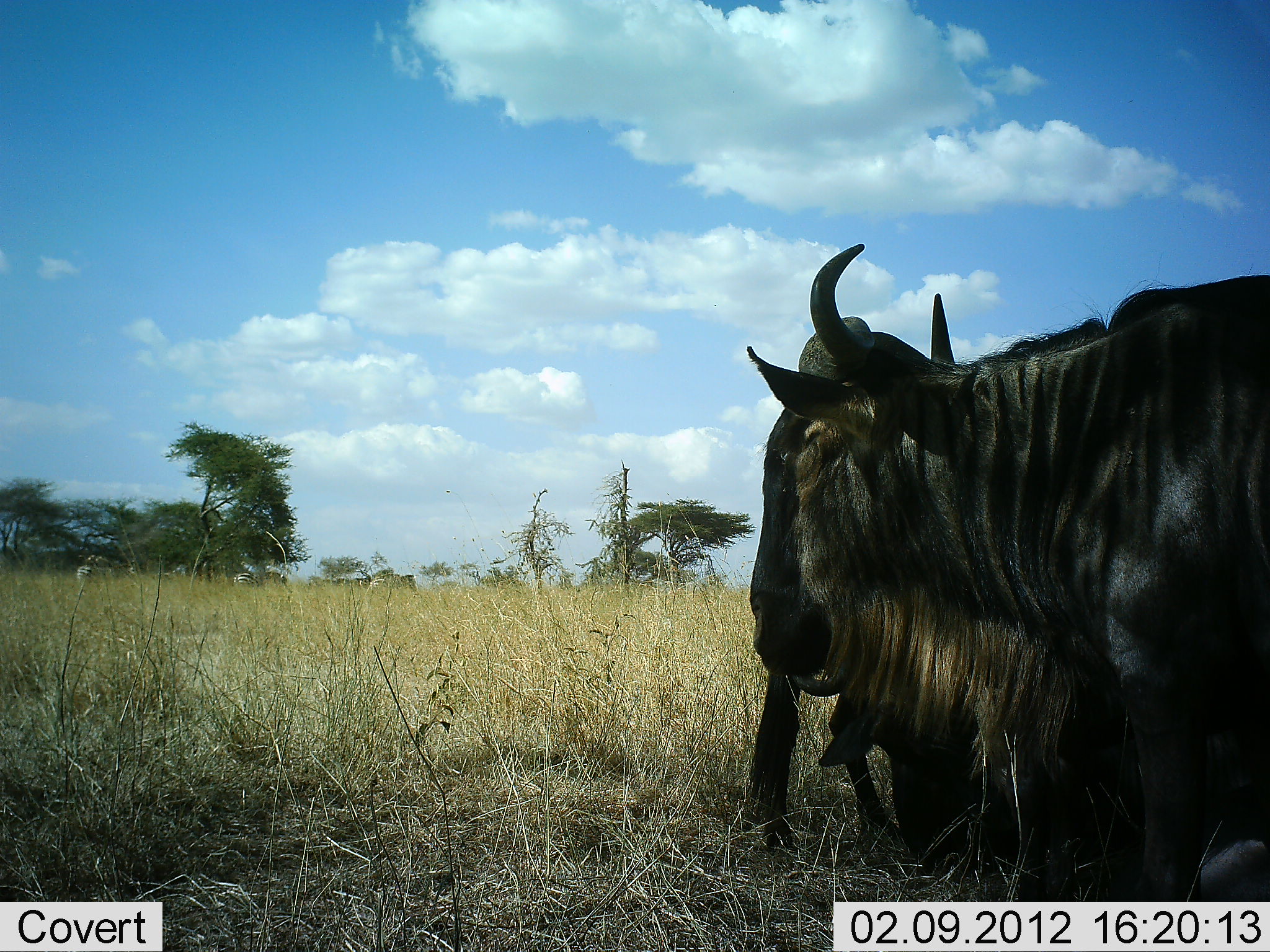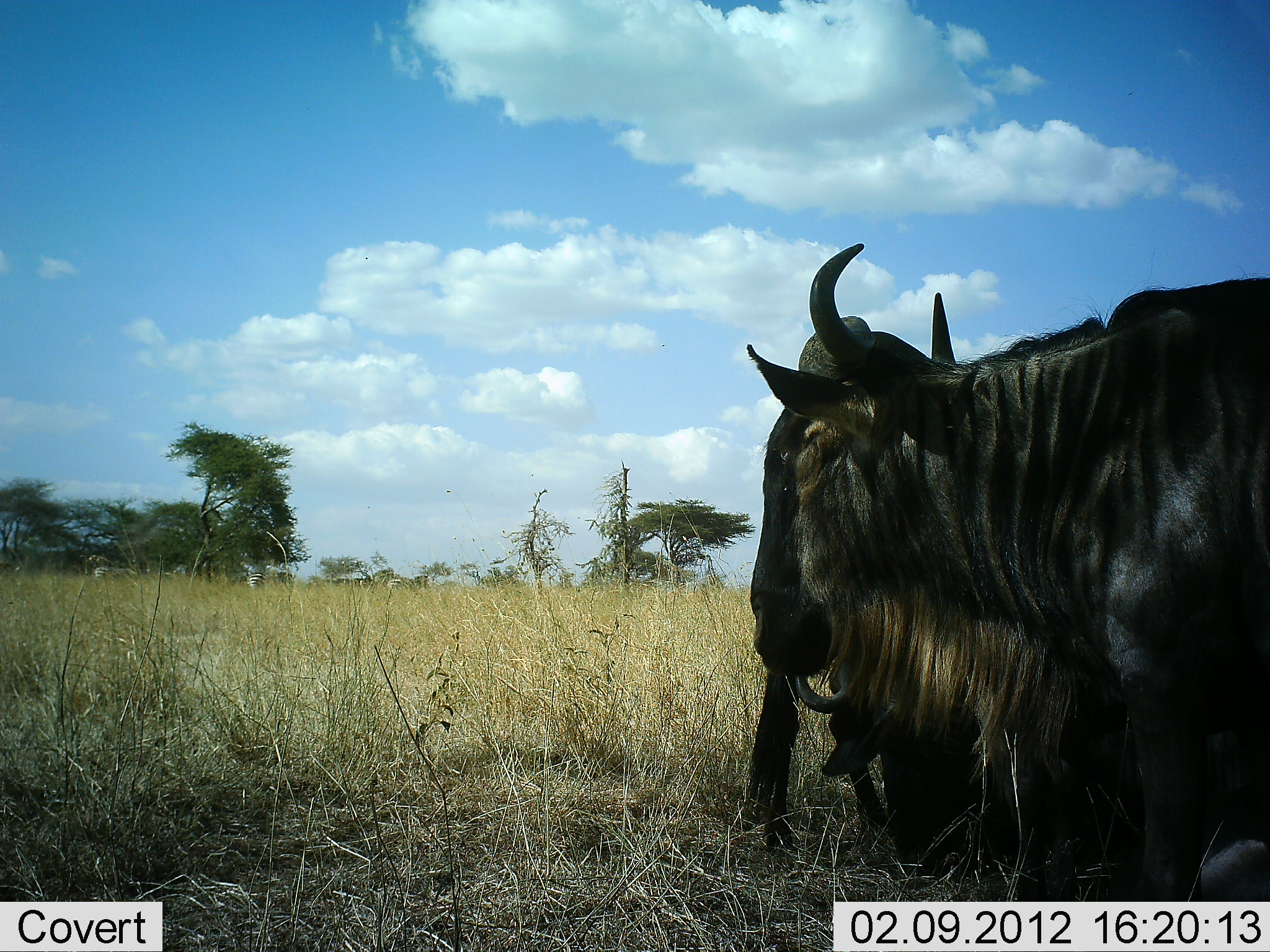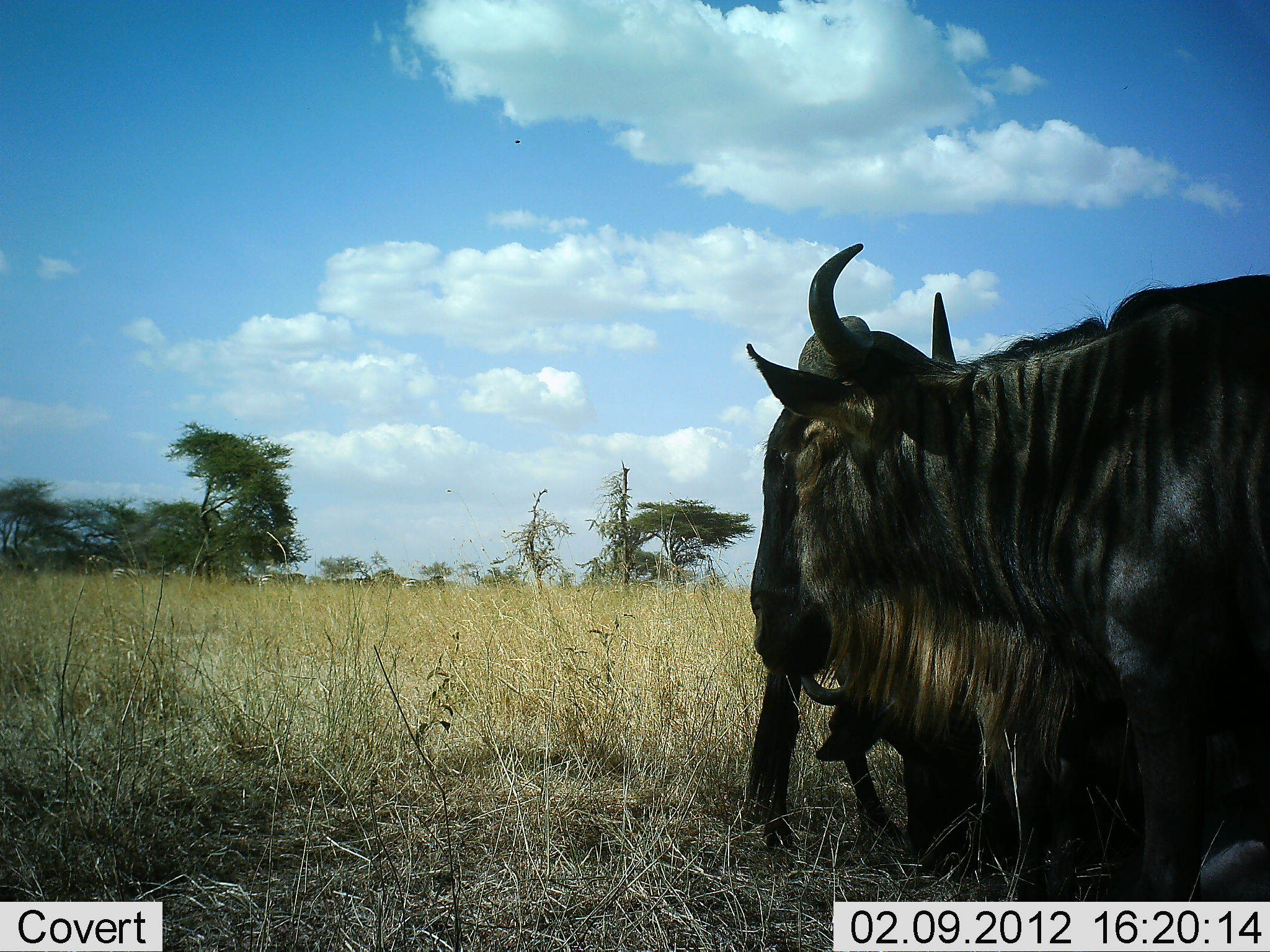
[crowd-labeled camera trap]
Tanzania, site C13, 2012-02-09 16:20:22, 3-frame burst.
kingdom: Animalia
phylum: Chordata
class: Mammalia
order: Artiodactyla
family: Bovidae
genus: Connochaetes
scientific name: Connochaetes taurinus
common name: blue wildebeest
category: wildebeest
Wildebeest (blue wildebeest) (Connochaetes taurinus), count 2. Behavior (volunteer vote fractions): standing 79%, resting 38%, moving 21%, interacting 0%. Young present (vote fraction): 4%. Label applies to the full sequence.